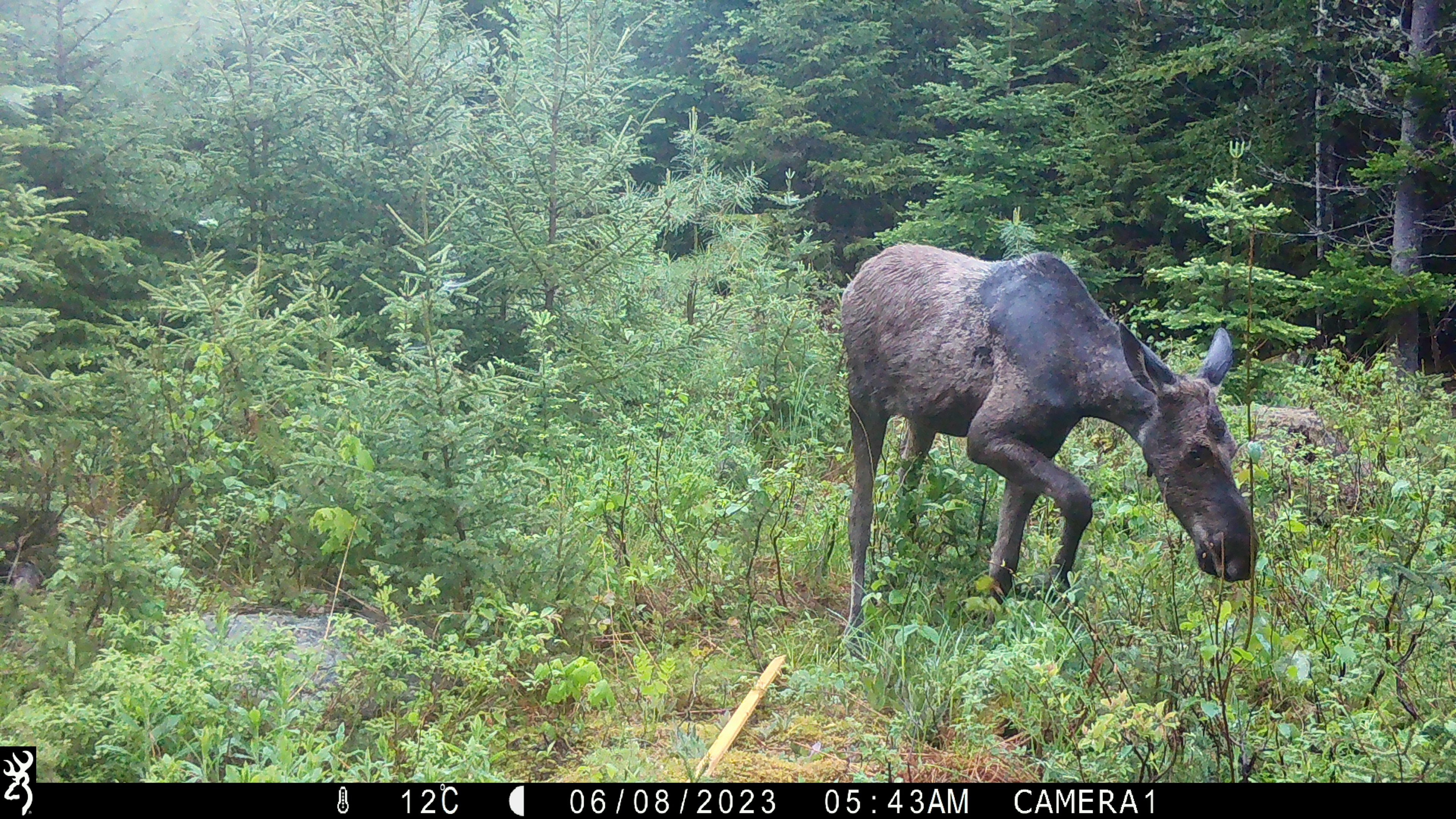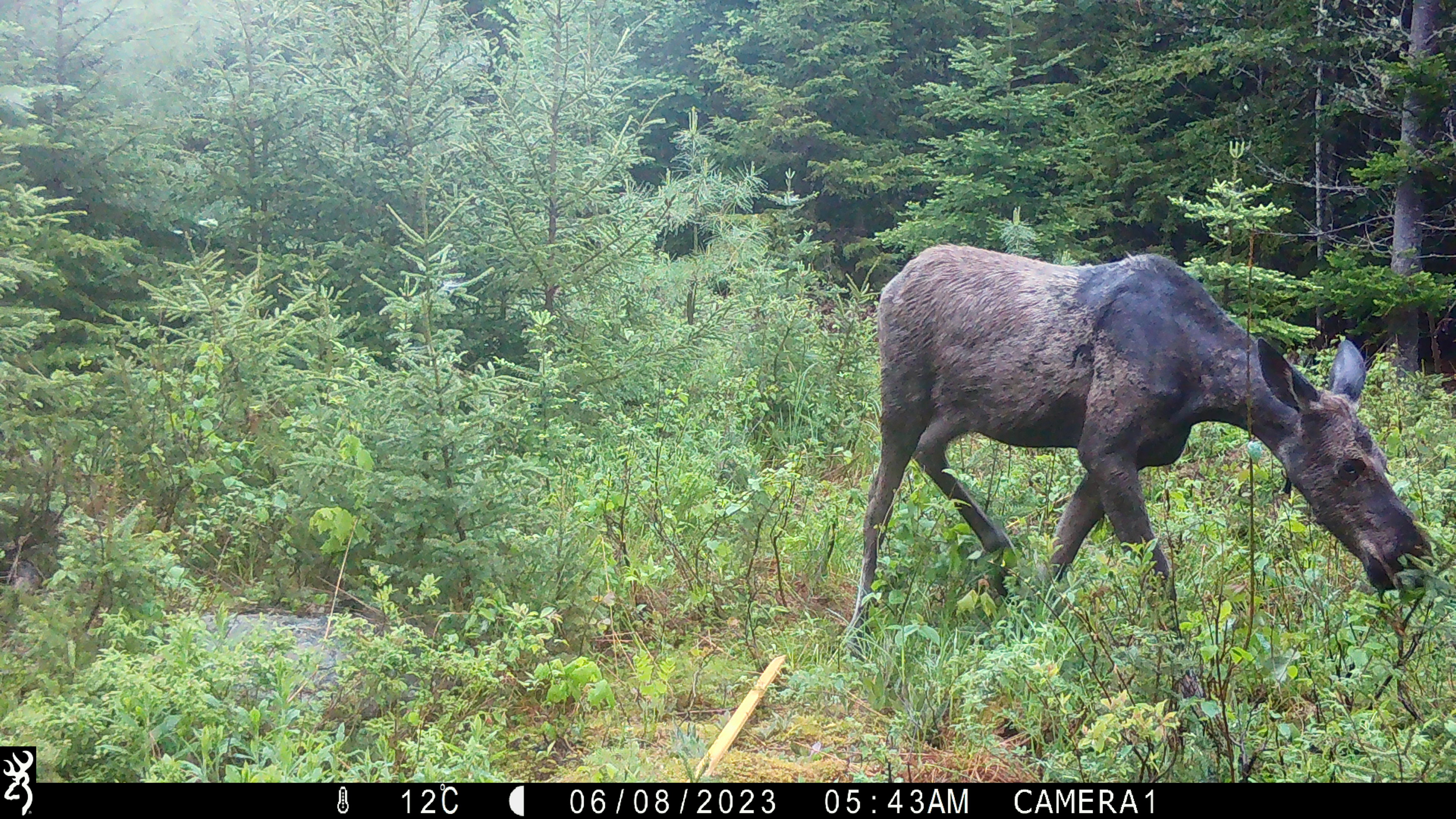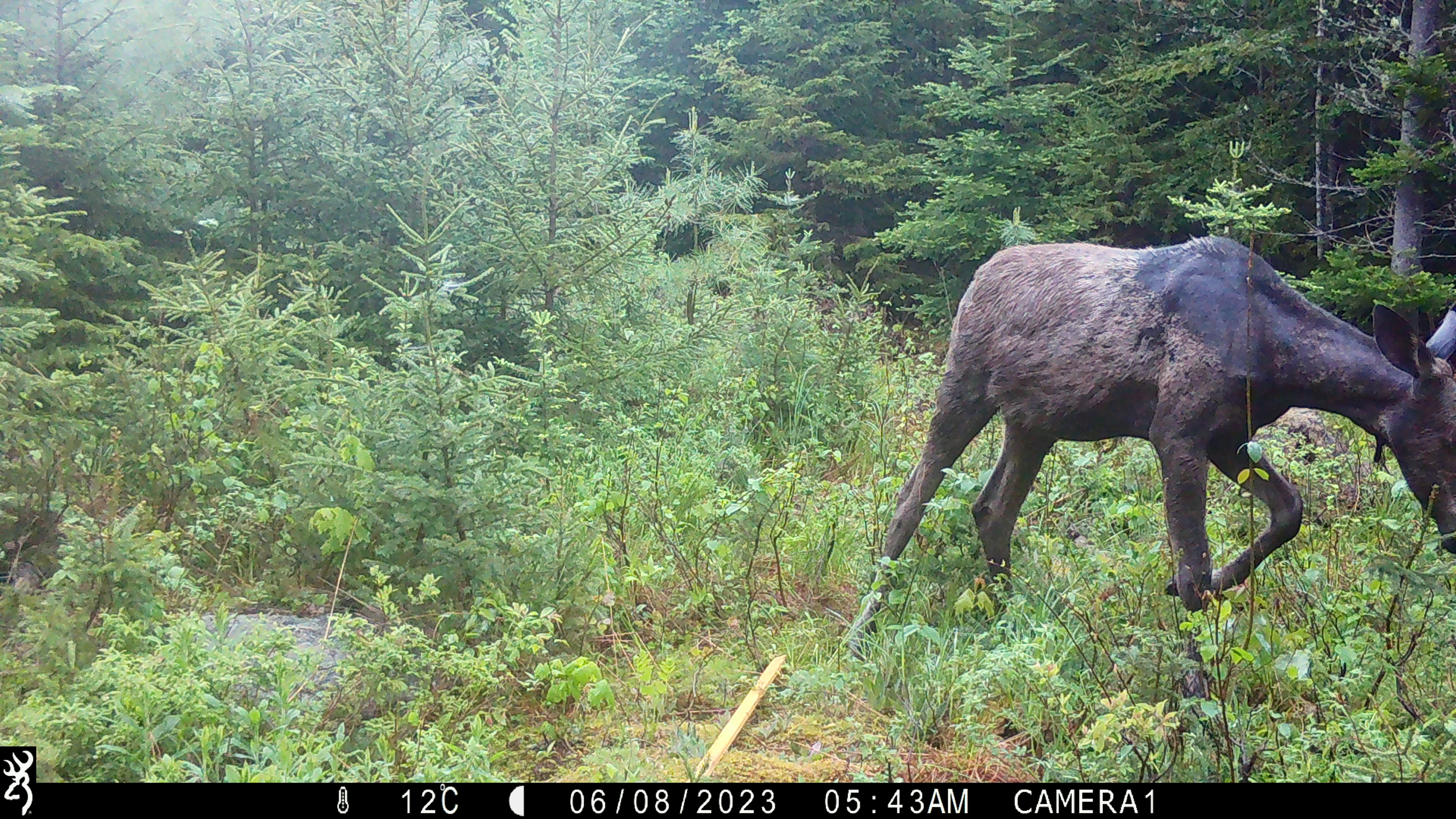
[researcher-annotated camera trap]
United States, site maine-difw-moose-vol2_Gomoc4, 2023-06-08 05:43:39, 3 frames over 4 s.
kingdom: Animalia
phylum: Chordata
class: Mammalia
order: Artiodactyla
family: Cervidae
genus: Alces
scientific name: Alces alces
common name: moose